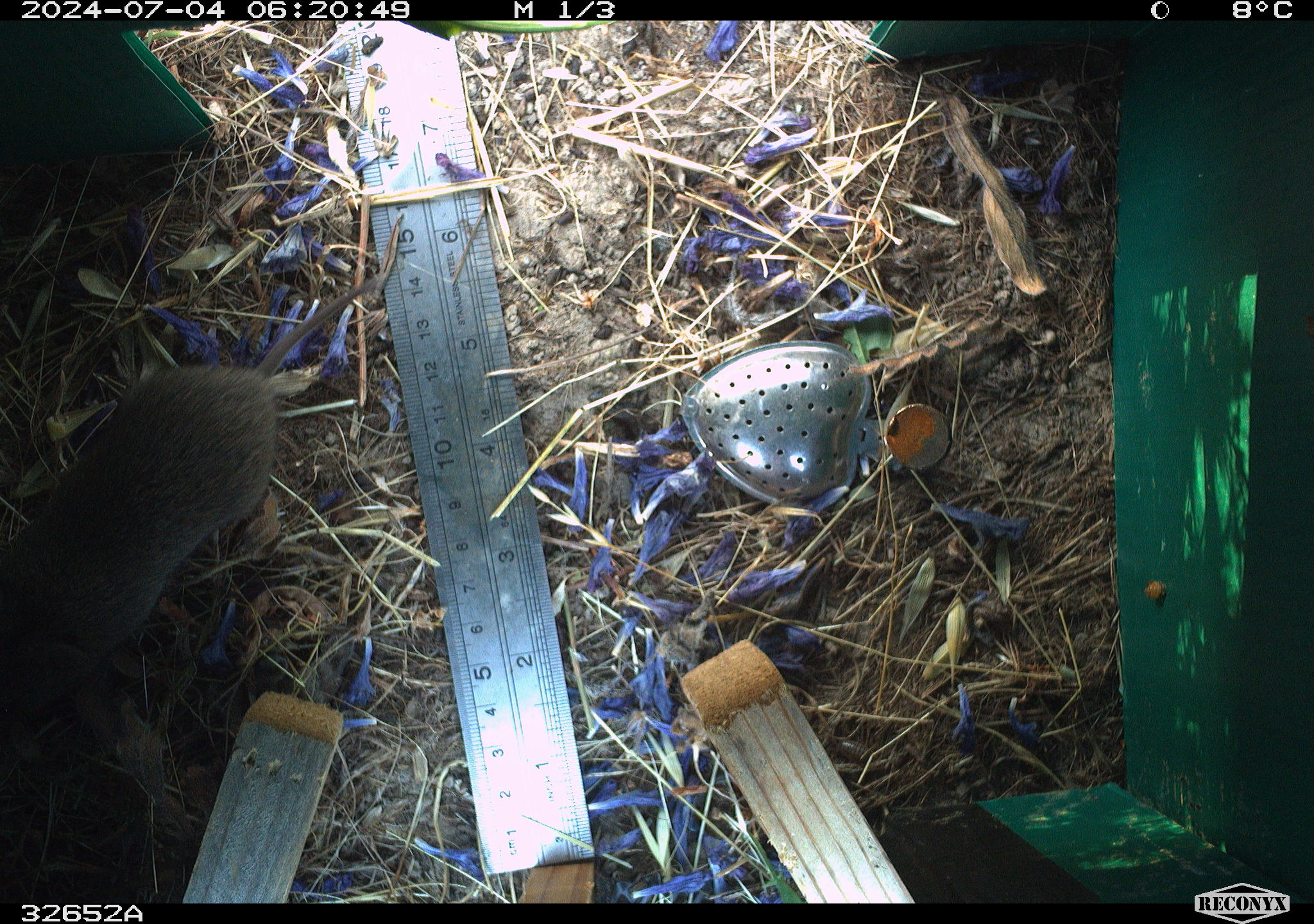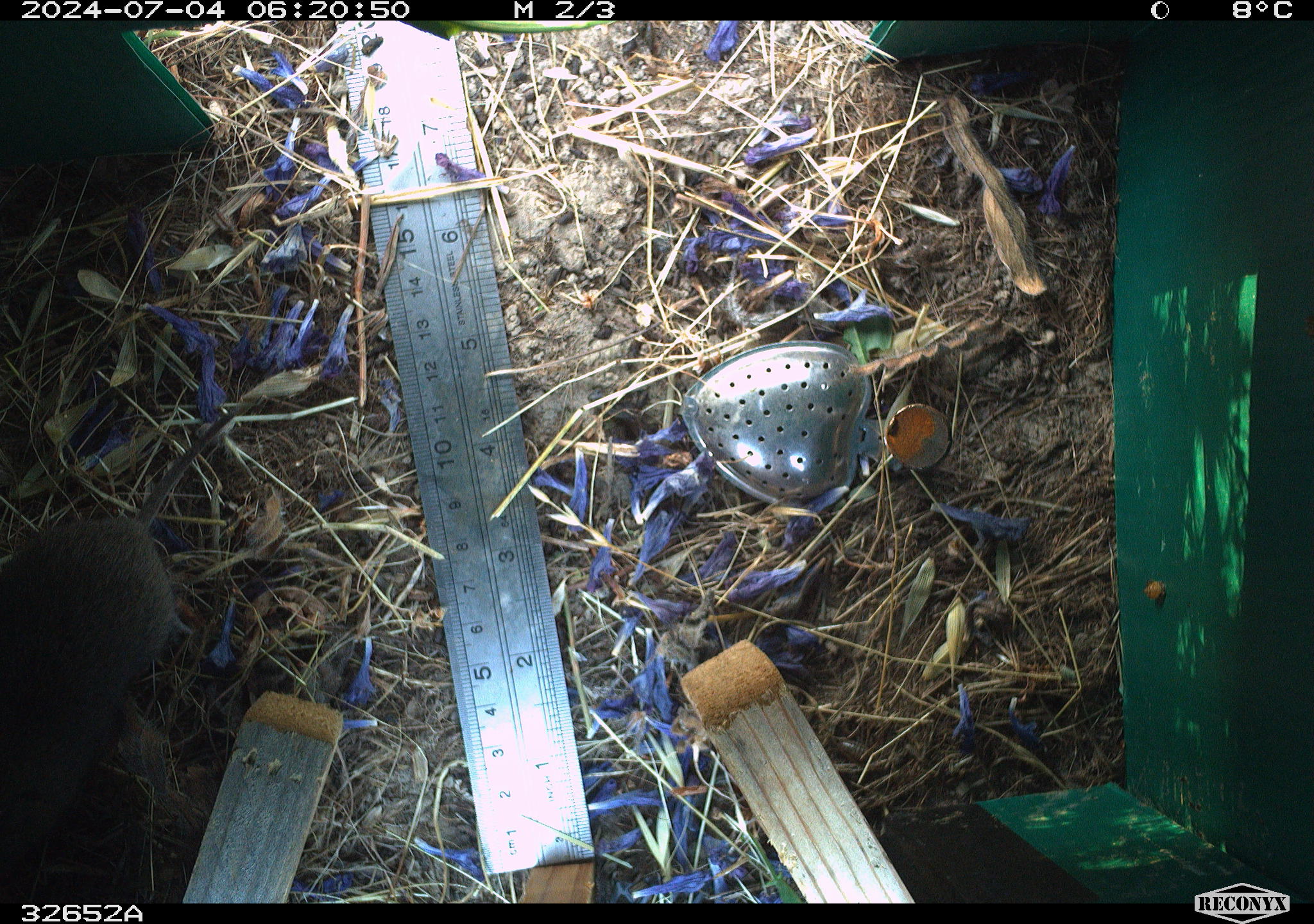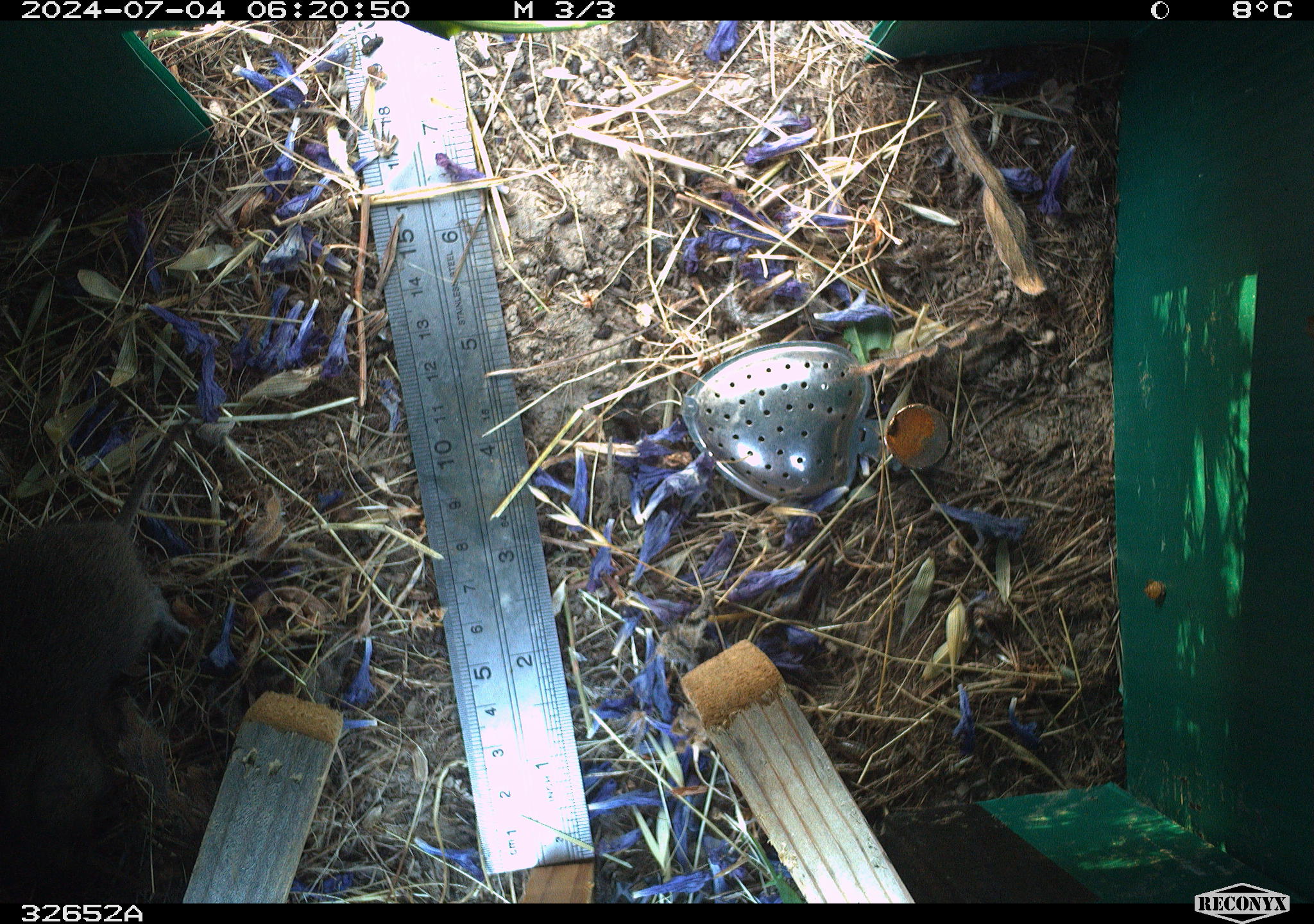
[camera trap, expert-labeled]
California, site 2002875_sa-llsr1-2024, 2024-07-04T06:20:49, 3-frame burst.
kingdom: Animalia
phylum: Chordata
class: Mammalia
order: Rodentia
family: Cricetidae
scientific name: Arvicolinae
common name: voles, lemmings, and muskrats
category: arvicolinae subfamily